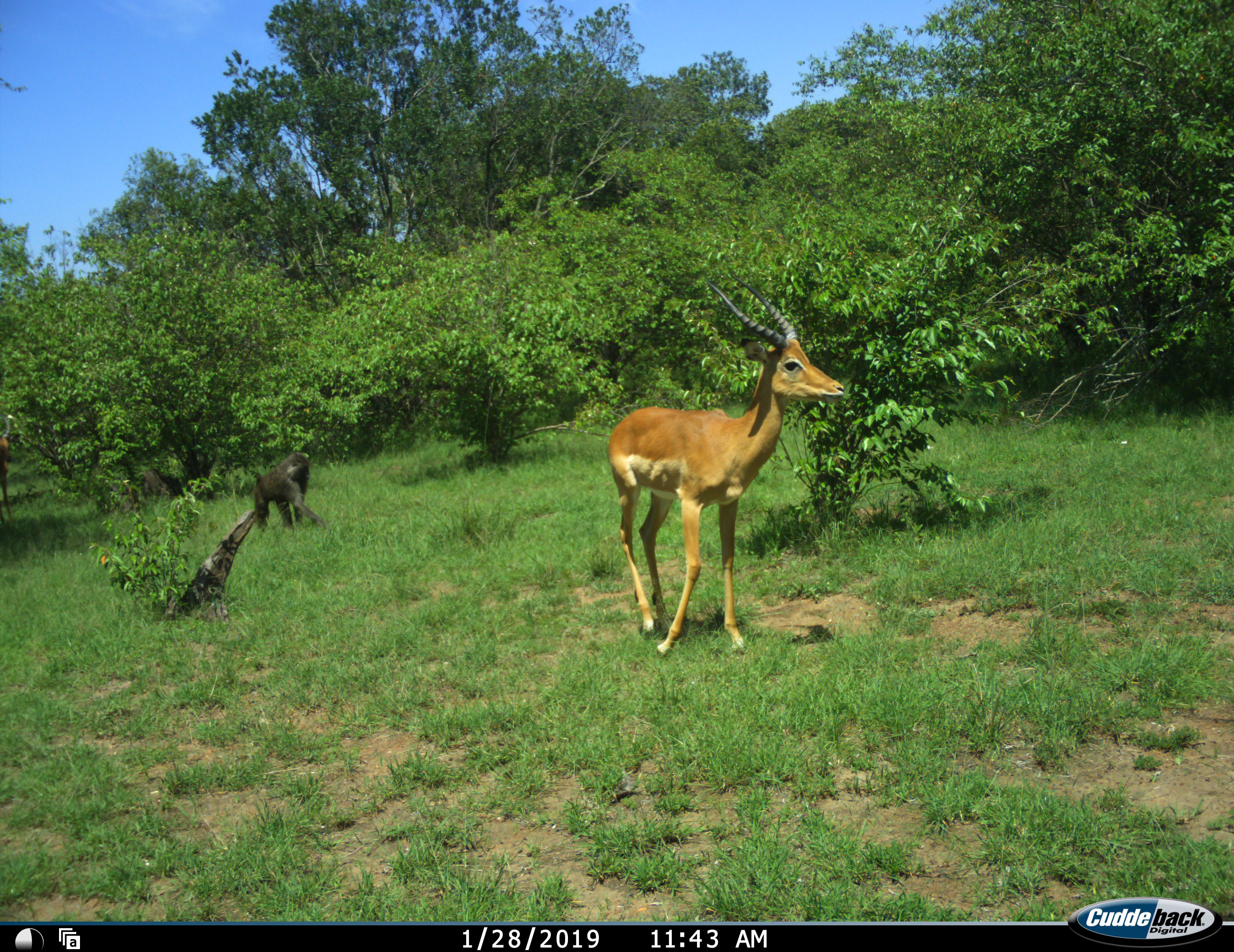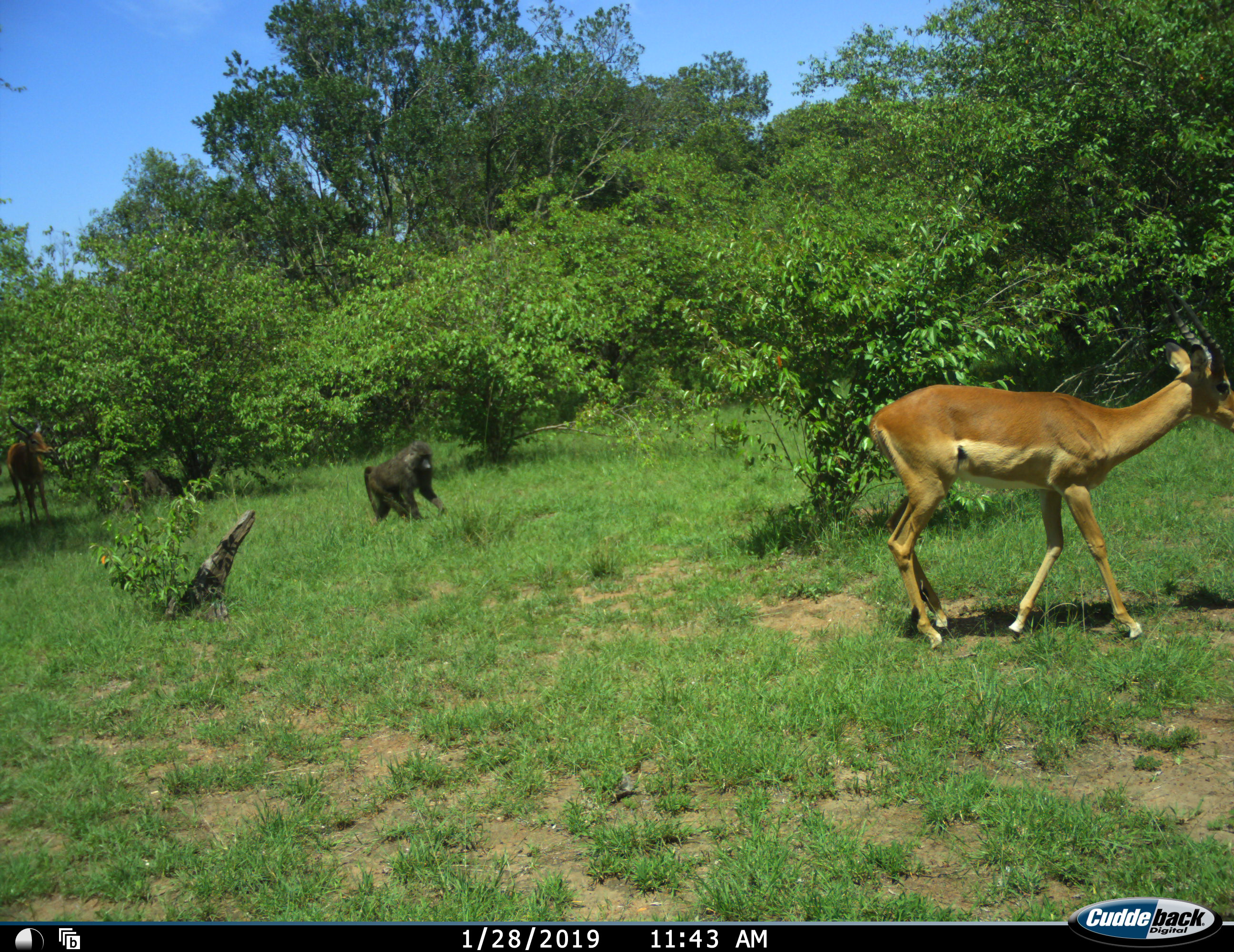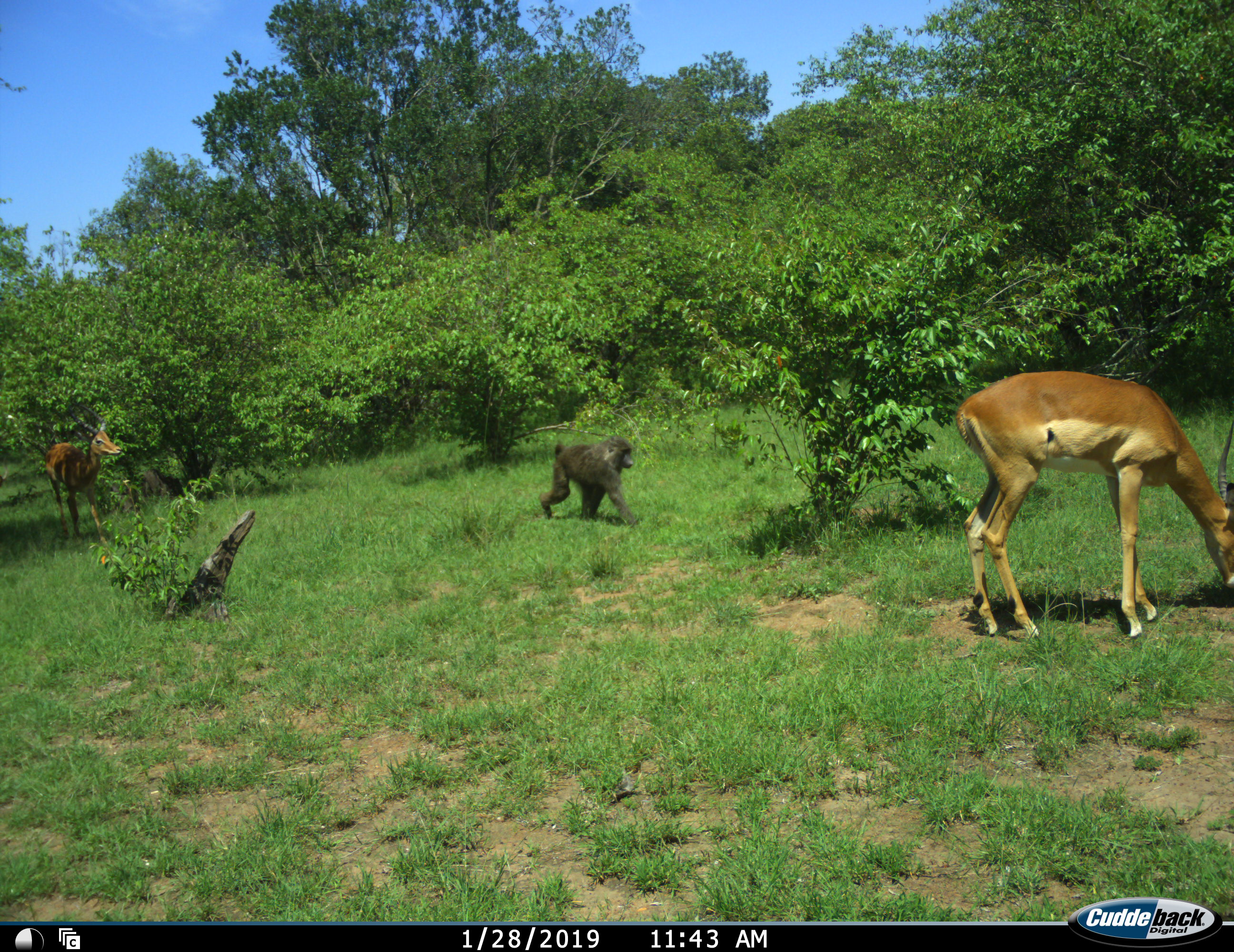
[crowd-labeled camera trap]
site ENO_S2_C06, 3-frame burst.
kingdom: Animalia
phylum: Chordata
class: Mammalia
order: Primates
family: Cercopithecidae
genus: Papio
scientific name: Papio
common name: baboon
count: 1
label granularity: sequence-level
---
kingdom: Animalia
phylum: Chordata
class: Mammalia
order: Artiodactyla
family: Bovidae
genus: Aepyceros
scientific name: Aepyceros melampus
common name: impala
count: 2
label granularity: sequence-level